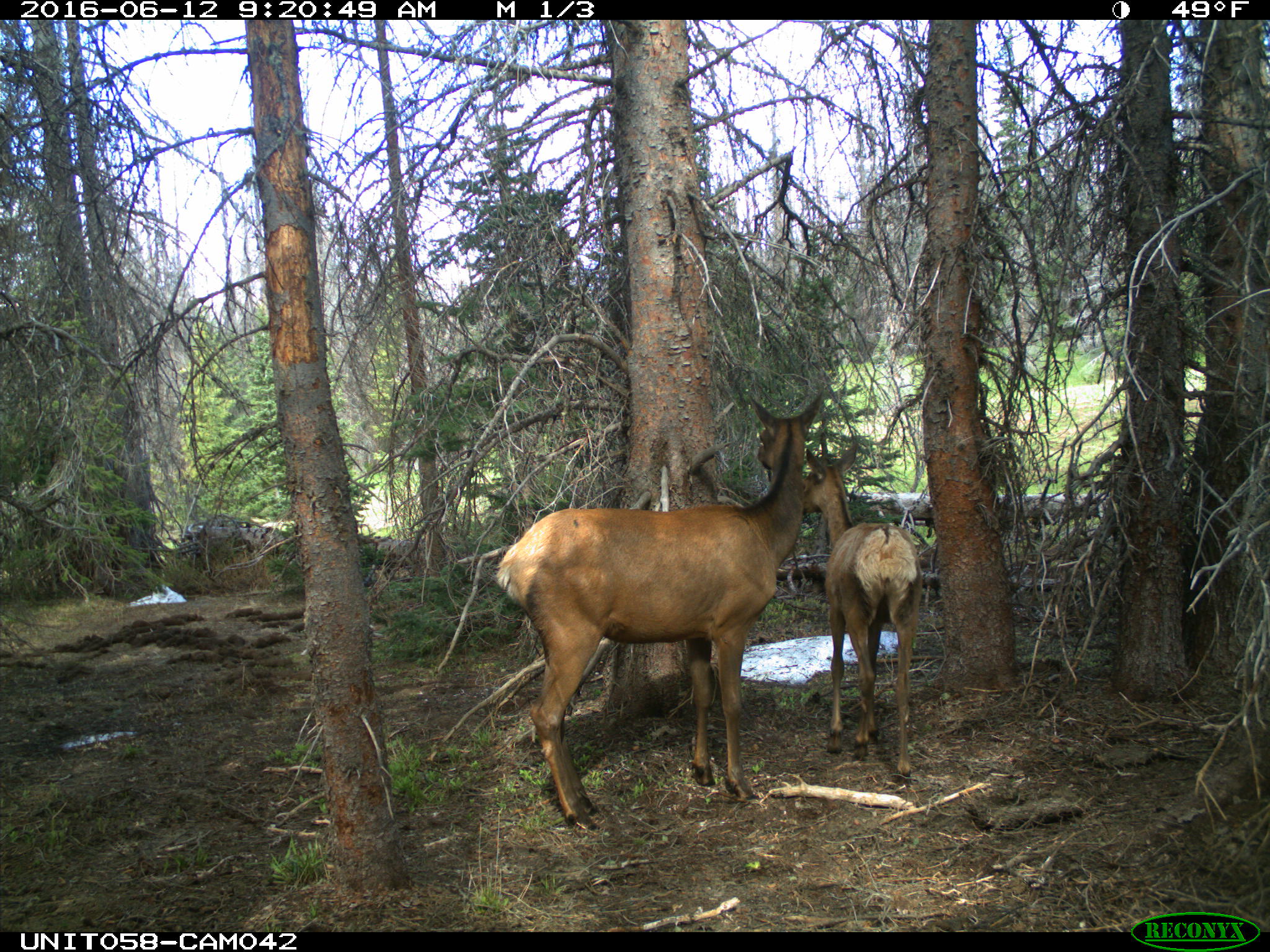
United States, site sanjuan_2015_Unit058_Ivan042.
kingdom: Animalia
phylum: Chordata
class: Mammalia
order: Artiodactyla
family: Cervidae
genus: Cervus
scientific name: Cervus elaphus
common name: red deer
Cervus elaphus (red deer).